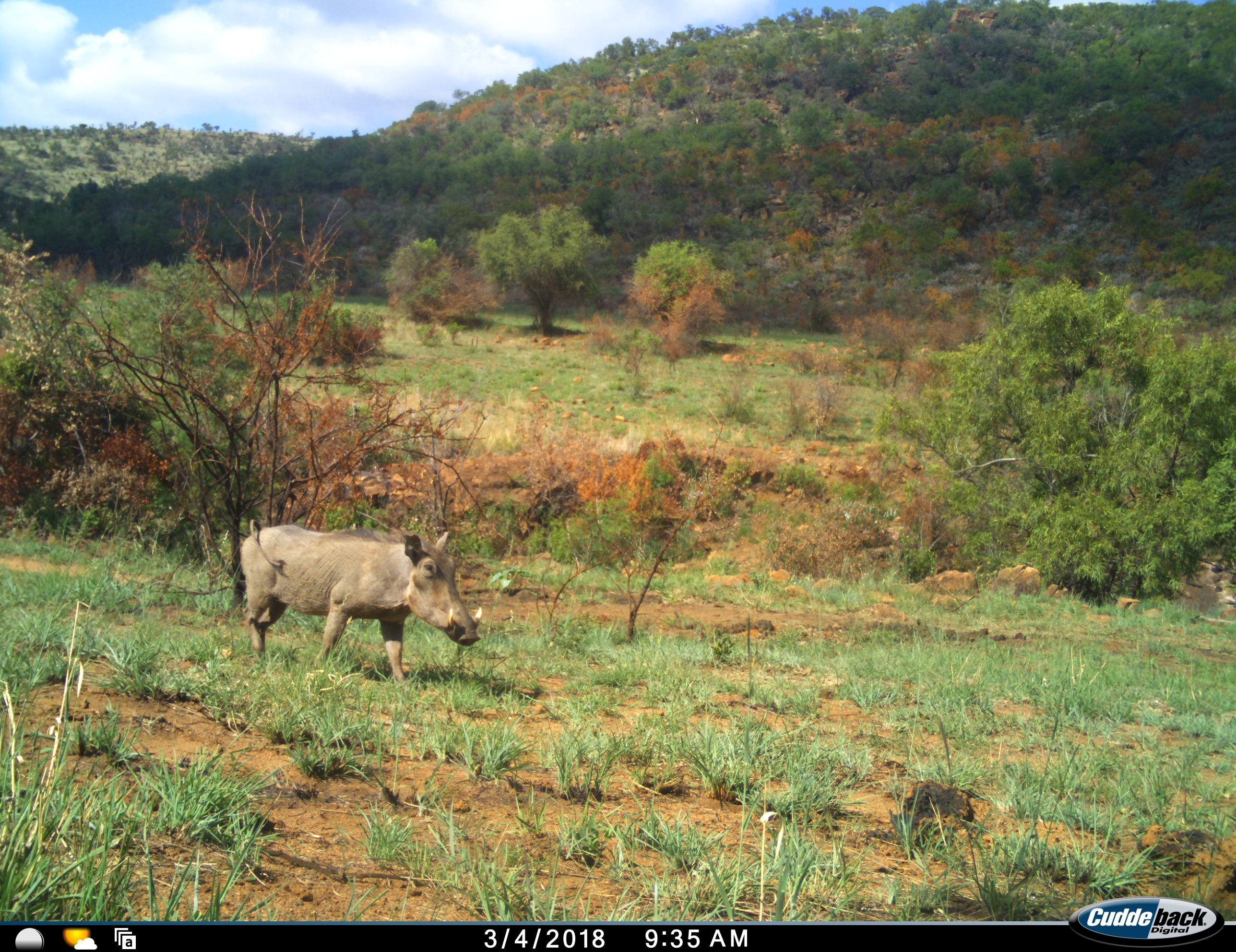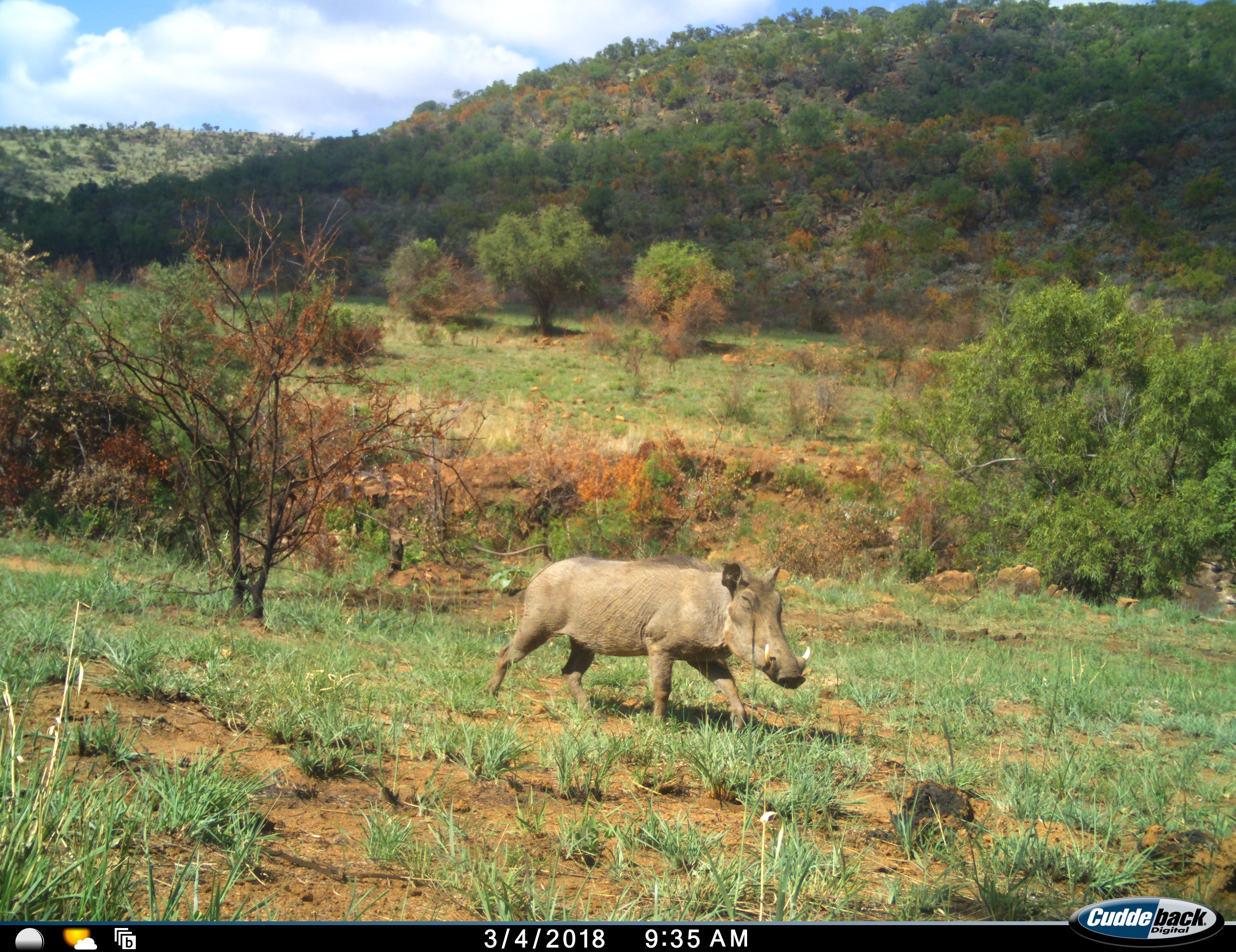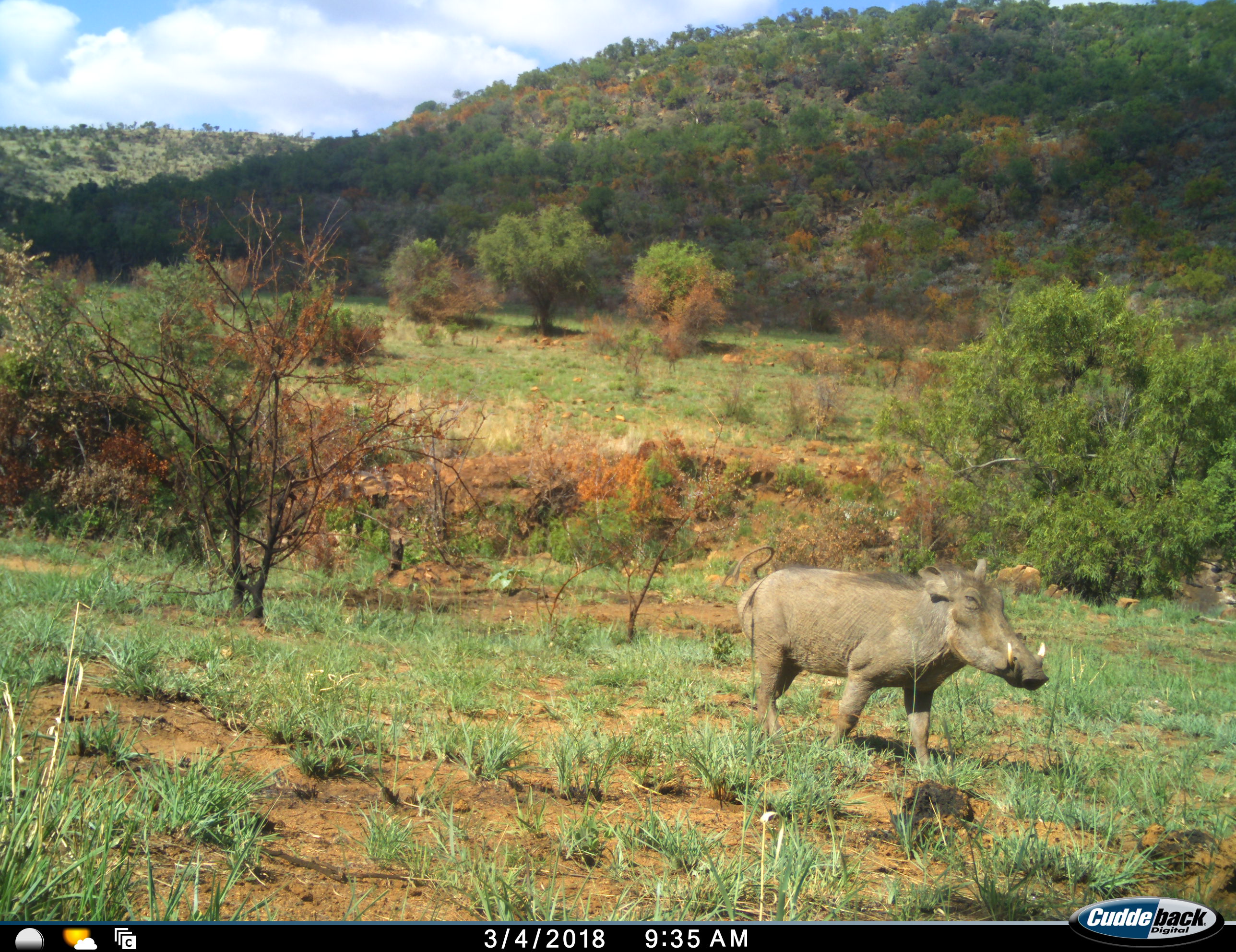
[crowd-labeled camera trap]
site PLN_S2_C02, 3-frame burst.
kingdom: Animalia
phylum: Chordata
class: Mammalia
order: Artiodactyla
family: Suidae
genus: Phacochoerus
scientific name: Phacochoerus africanus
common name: warthog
Warthog (Phacochoerus africanus), count 1. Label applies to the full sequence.